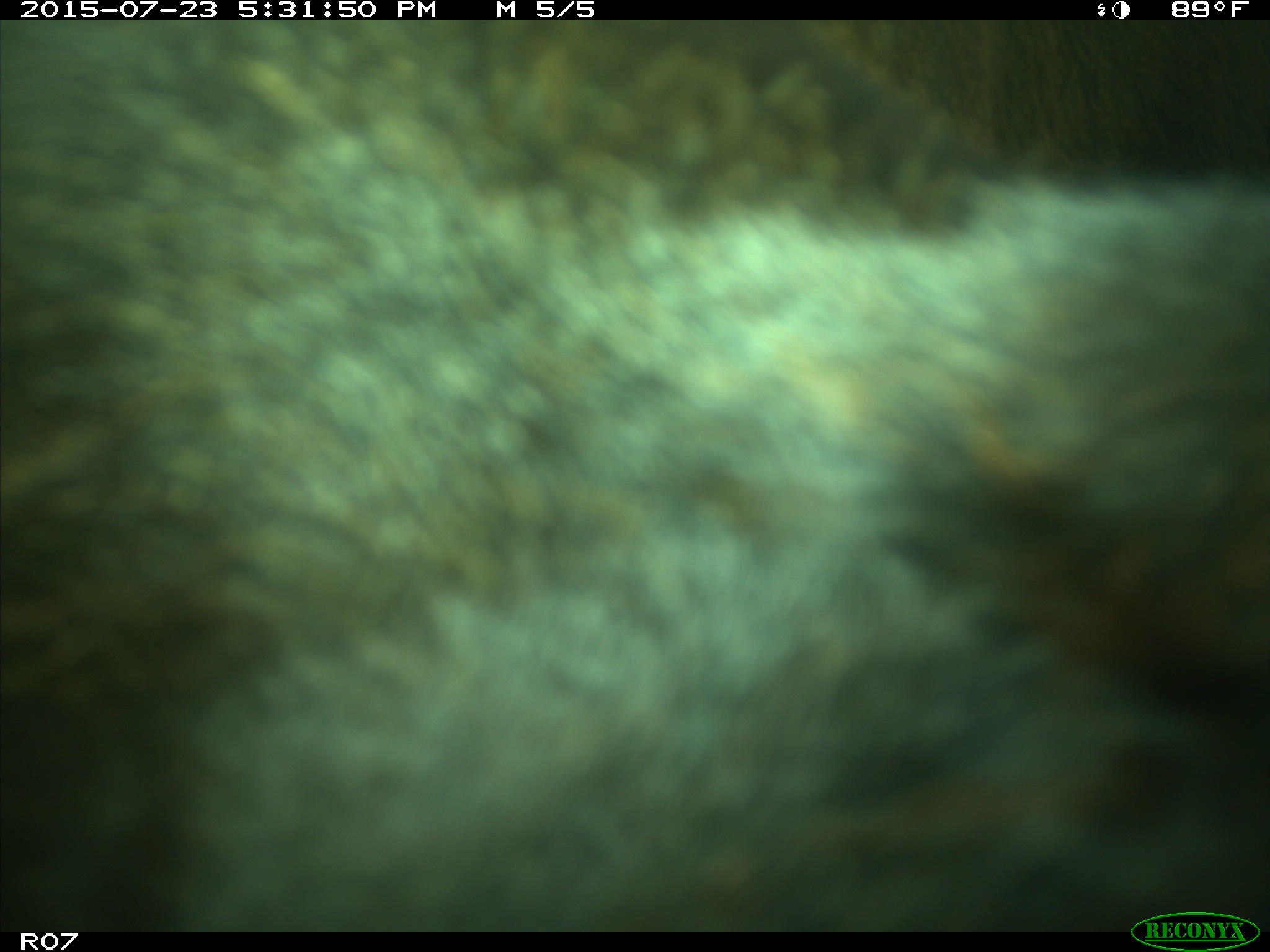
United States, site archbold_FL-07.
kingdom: Animalia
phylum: Chordata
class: Mammalia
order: Artiodactyla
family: Bovidae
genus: Bos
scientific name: Bos taurus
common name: domestic cow